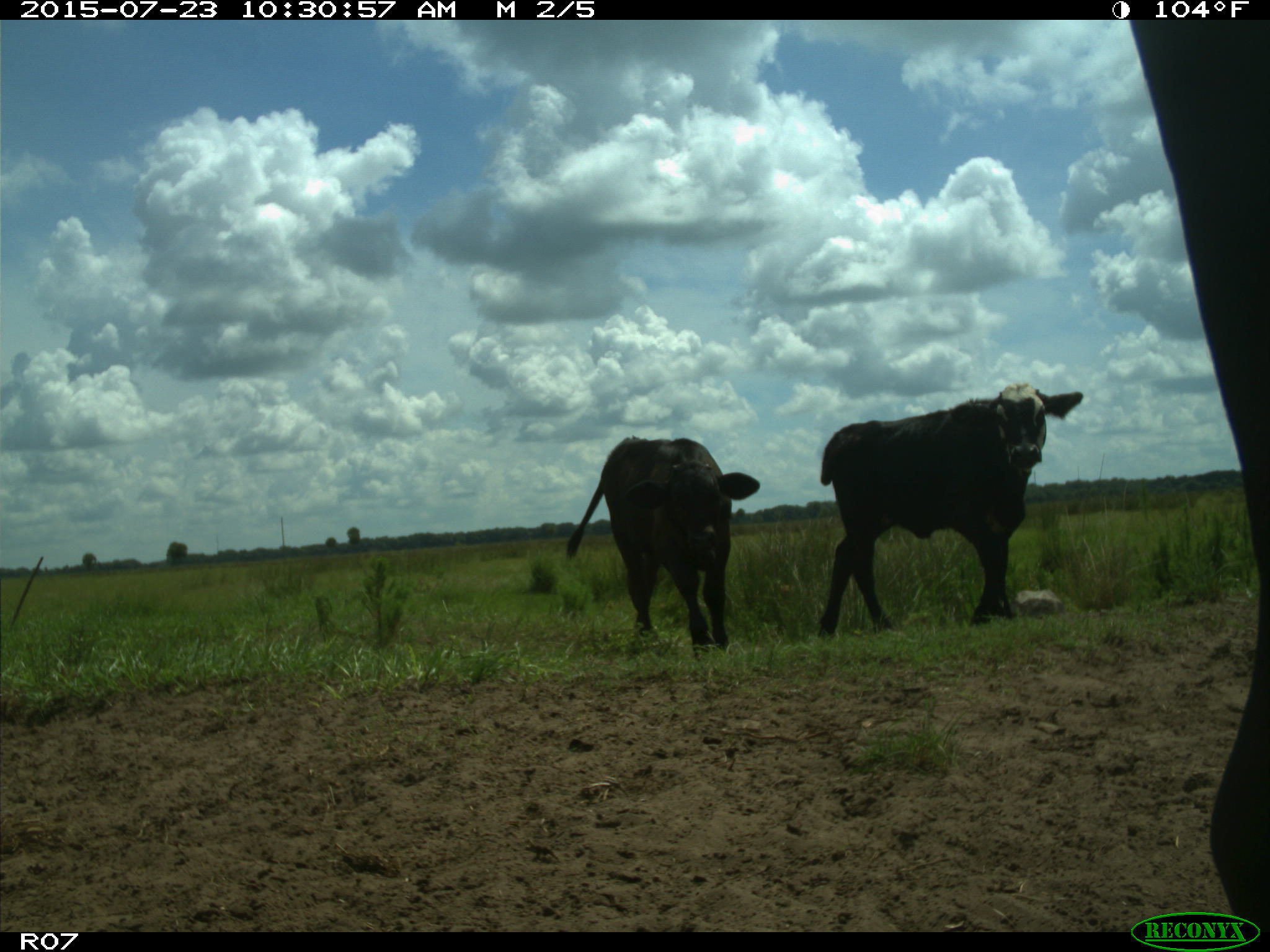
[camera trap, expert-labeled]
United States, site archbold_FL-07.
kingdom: Animalia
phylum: Chordata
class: Mammalia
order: Artiodactyla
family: Bovidae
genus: Bos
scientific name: Bos taurus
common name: domestic cow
Bos taurus (domestic cow).